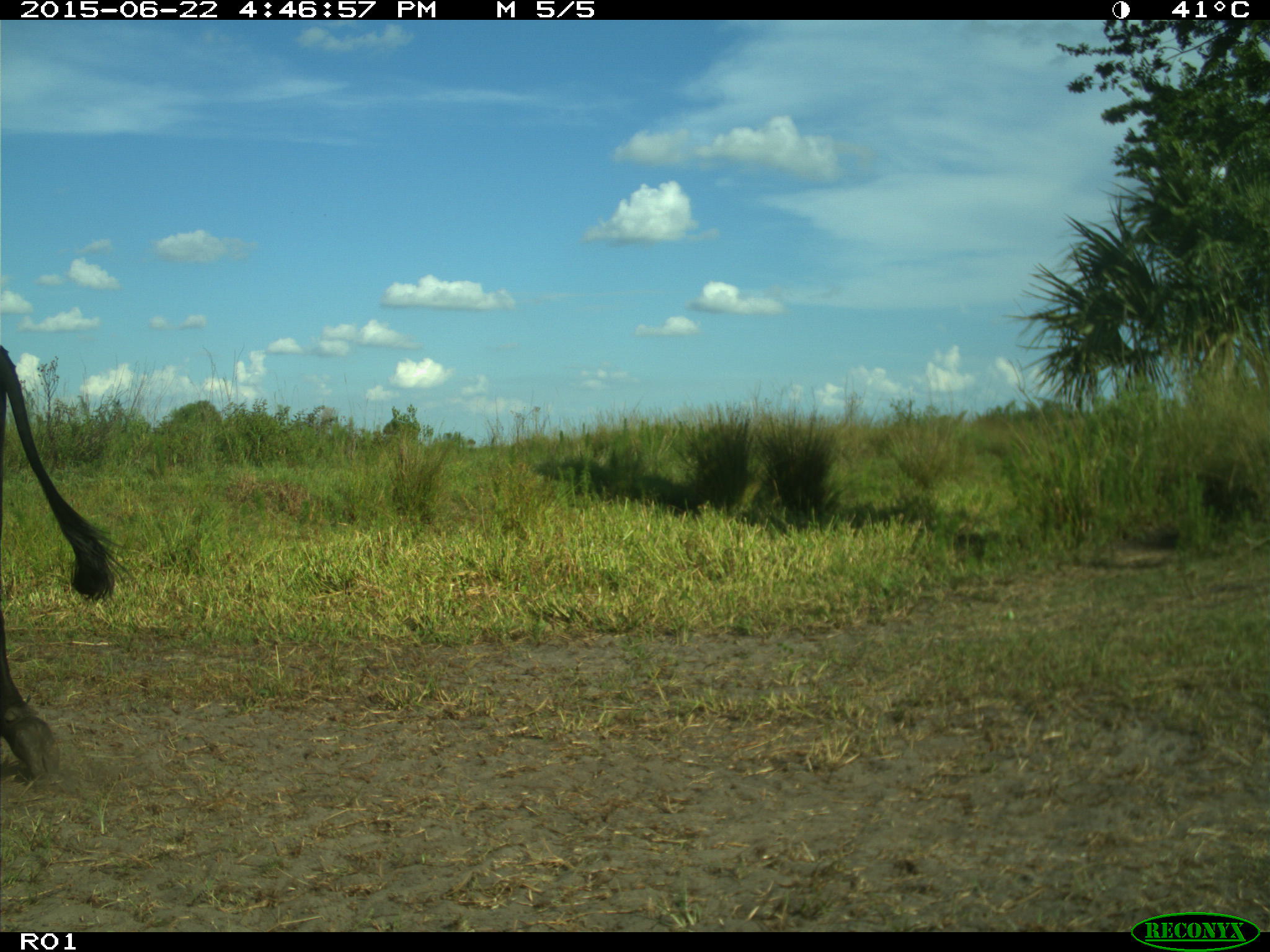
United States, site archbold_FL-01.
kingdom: Animalia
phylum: Chordata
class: Mammalia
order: Artiodactyla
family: Bovidae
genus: Bos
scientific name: Bos taurus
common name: domestic cow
Bos taurus (domestic cow).